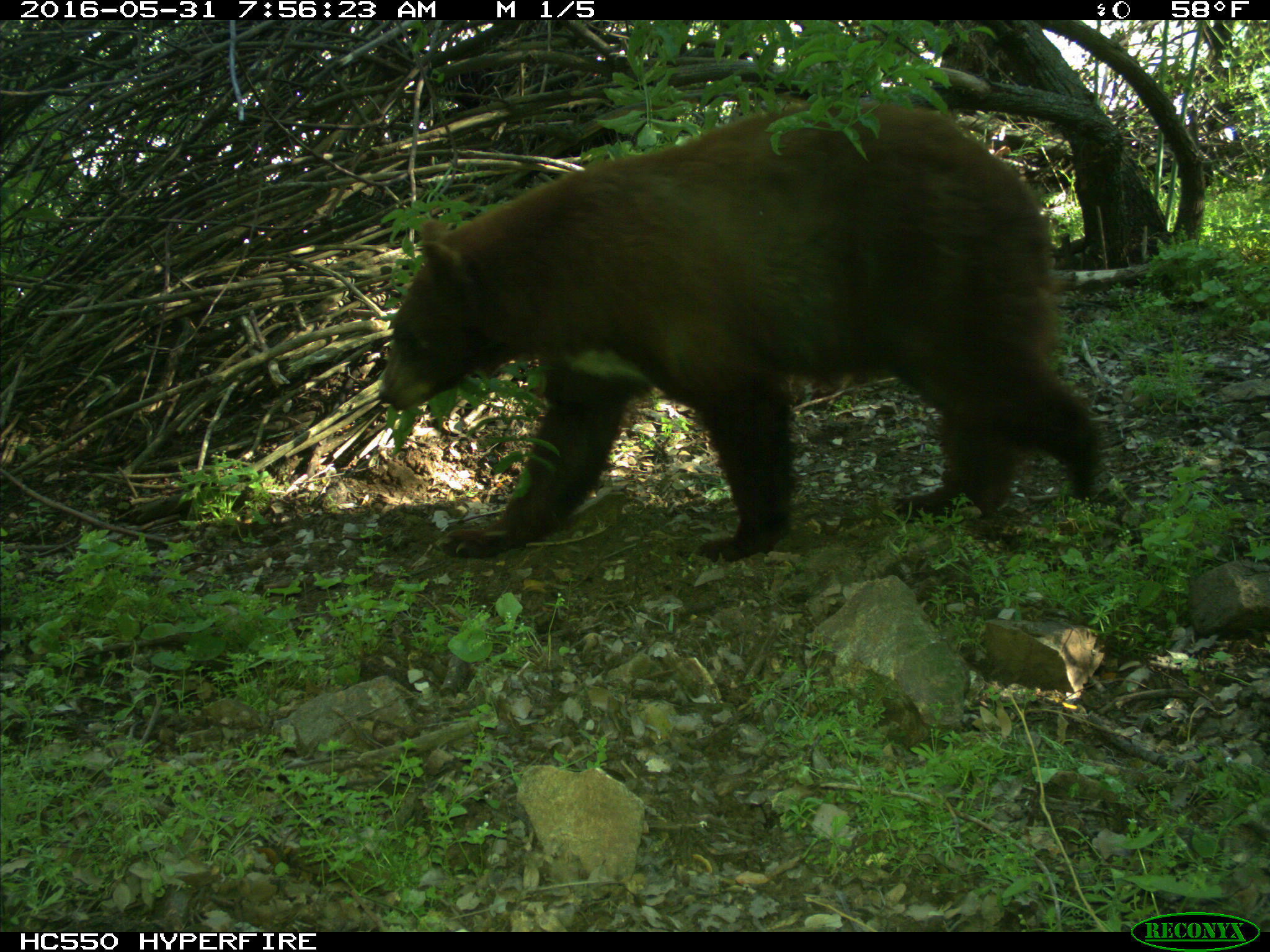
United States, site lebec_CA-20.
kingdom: Animalia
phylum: Chordata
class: Mammalia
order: Carnivora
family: Ursidae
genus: Ursus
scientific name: Ursus americanus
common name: american black bear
Ursus americanus (american black bear).